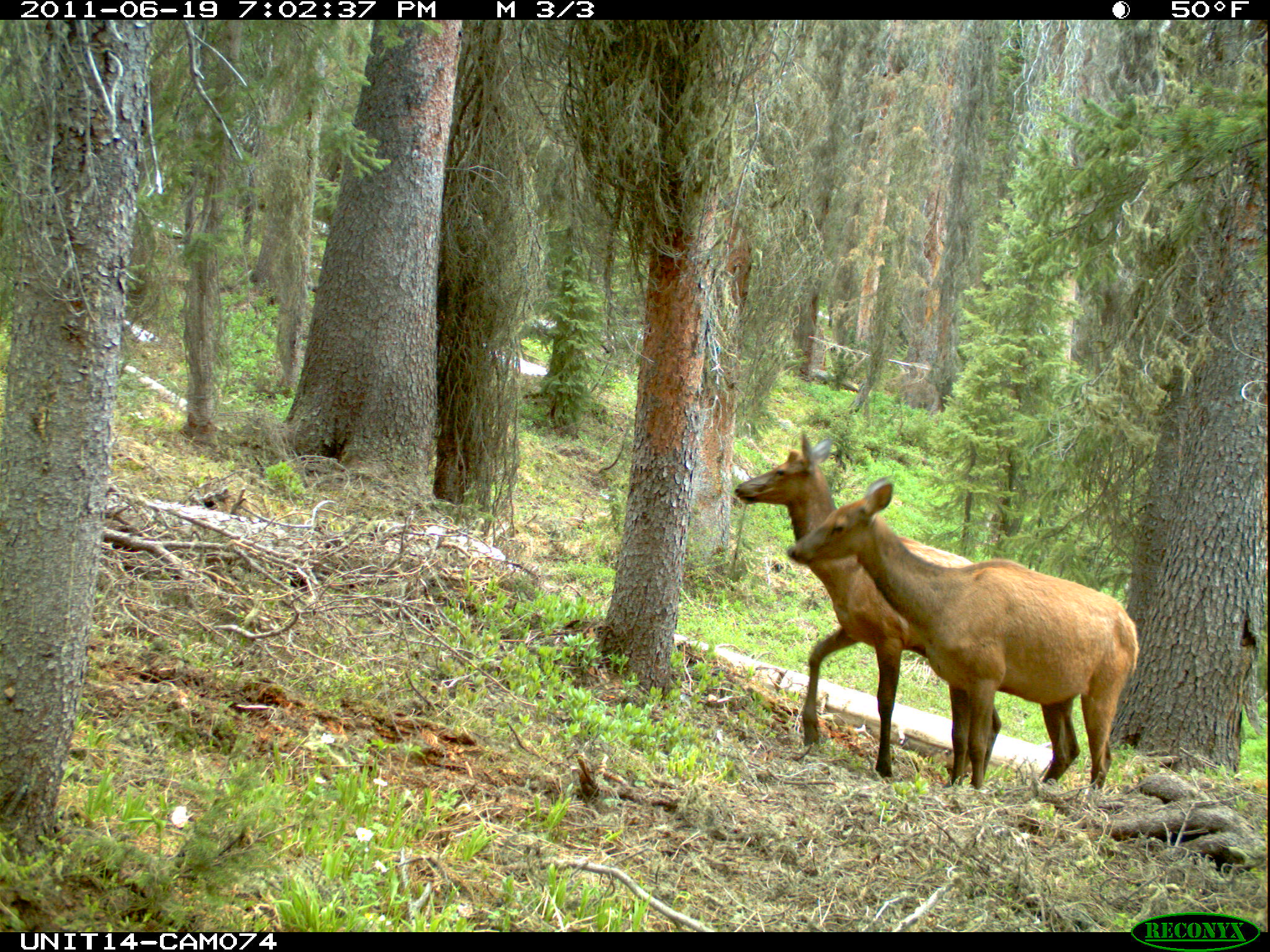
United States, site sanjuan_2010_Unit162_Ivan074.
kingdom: Animalia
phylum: Chordata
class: Mammalia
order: Artiodactyla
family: Cervidae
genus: Cervus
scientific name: Cervus elaphus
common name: red deer